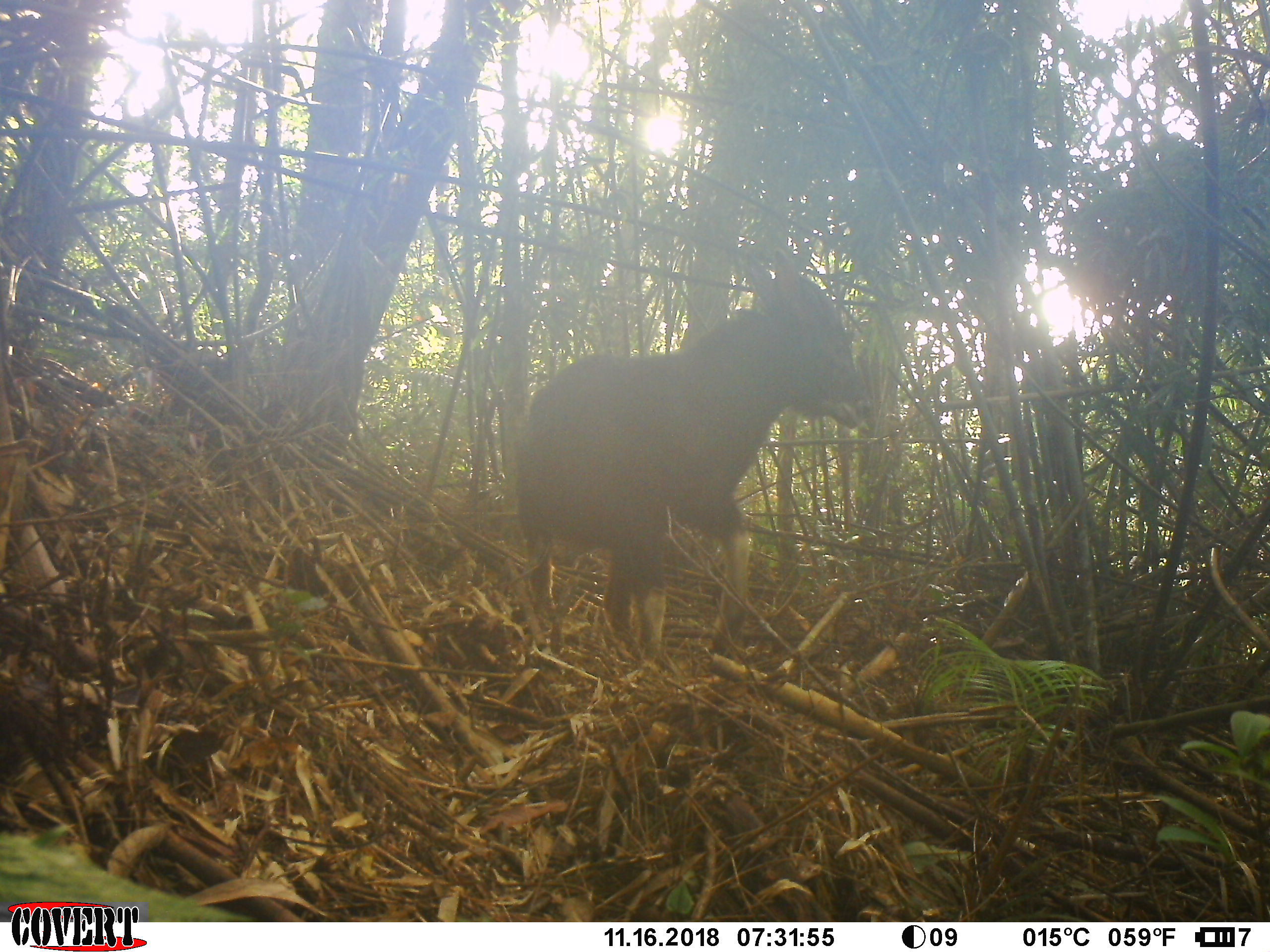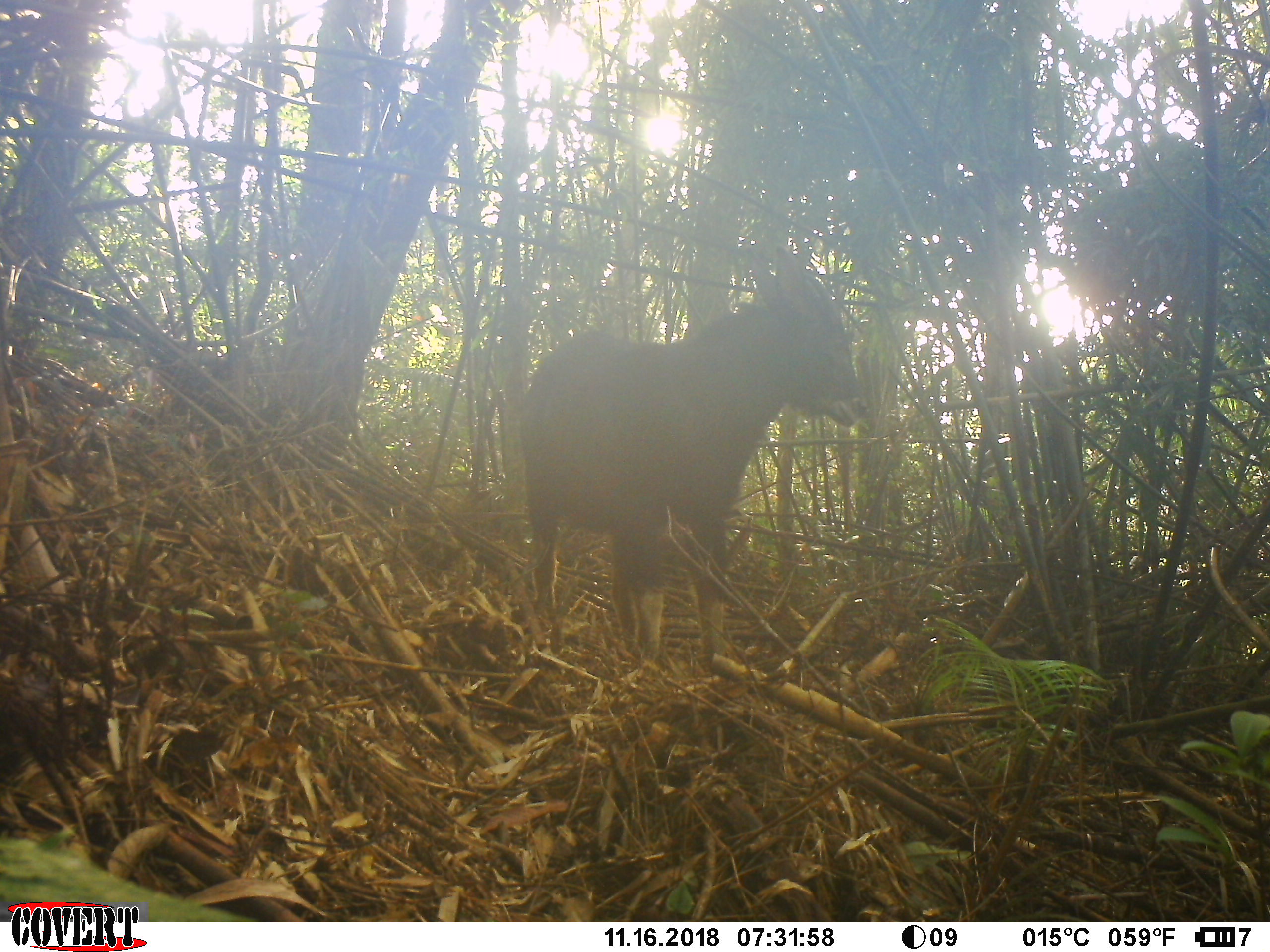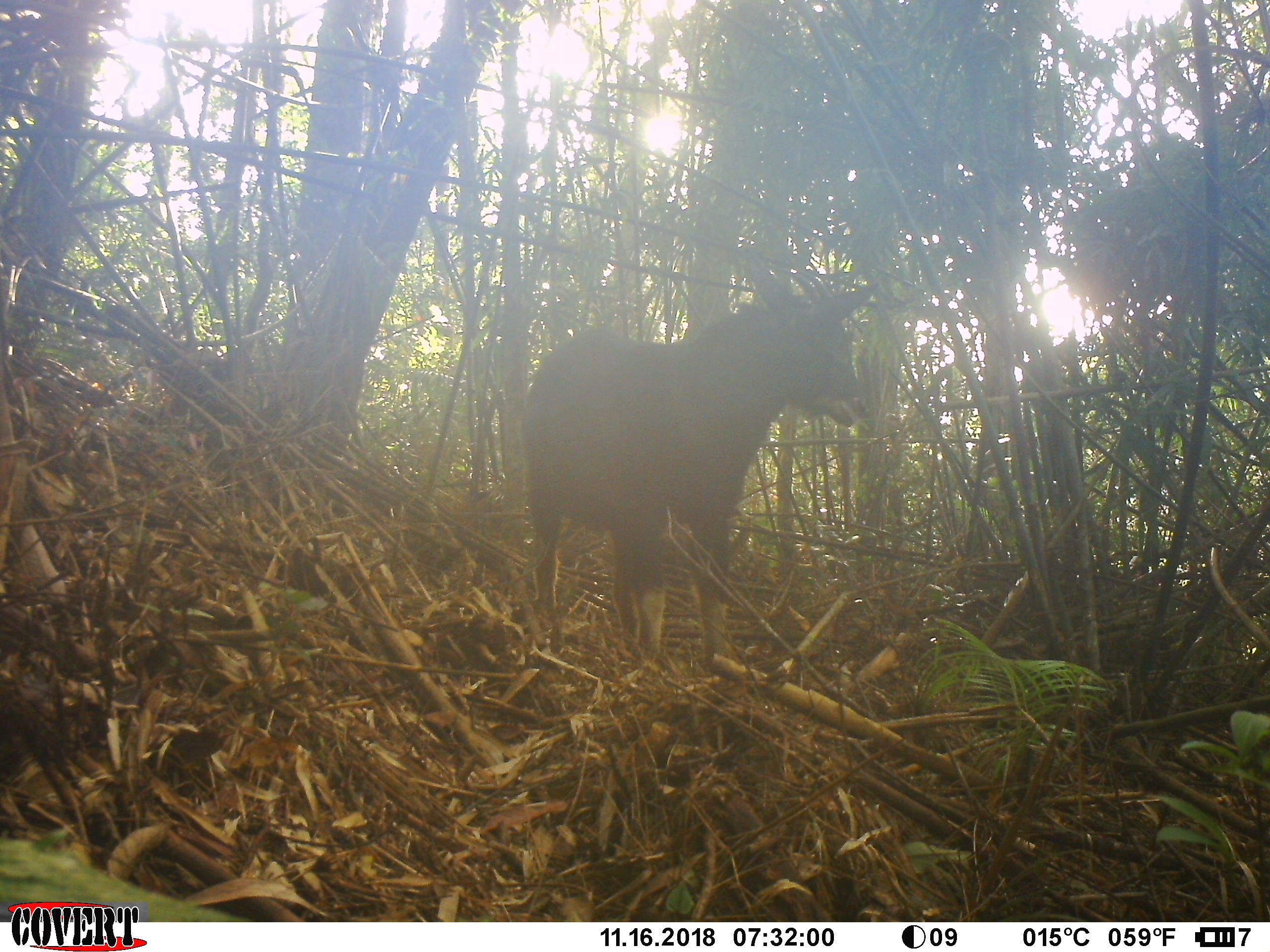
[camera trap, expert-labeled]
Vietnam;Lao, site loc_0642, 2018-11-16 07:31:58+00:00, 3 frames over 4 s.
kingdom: Animalia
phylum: Chordata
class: Mammalia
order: Artiodactyla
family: Bovidae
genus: Capricornis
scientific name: Capricornis sumatraensis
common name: chinese serow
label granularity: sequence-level